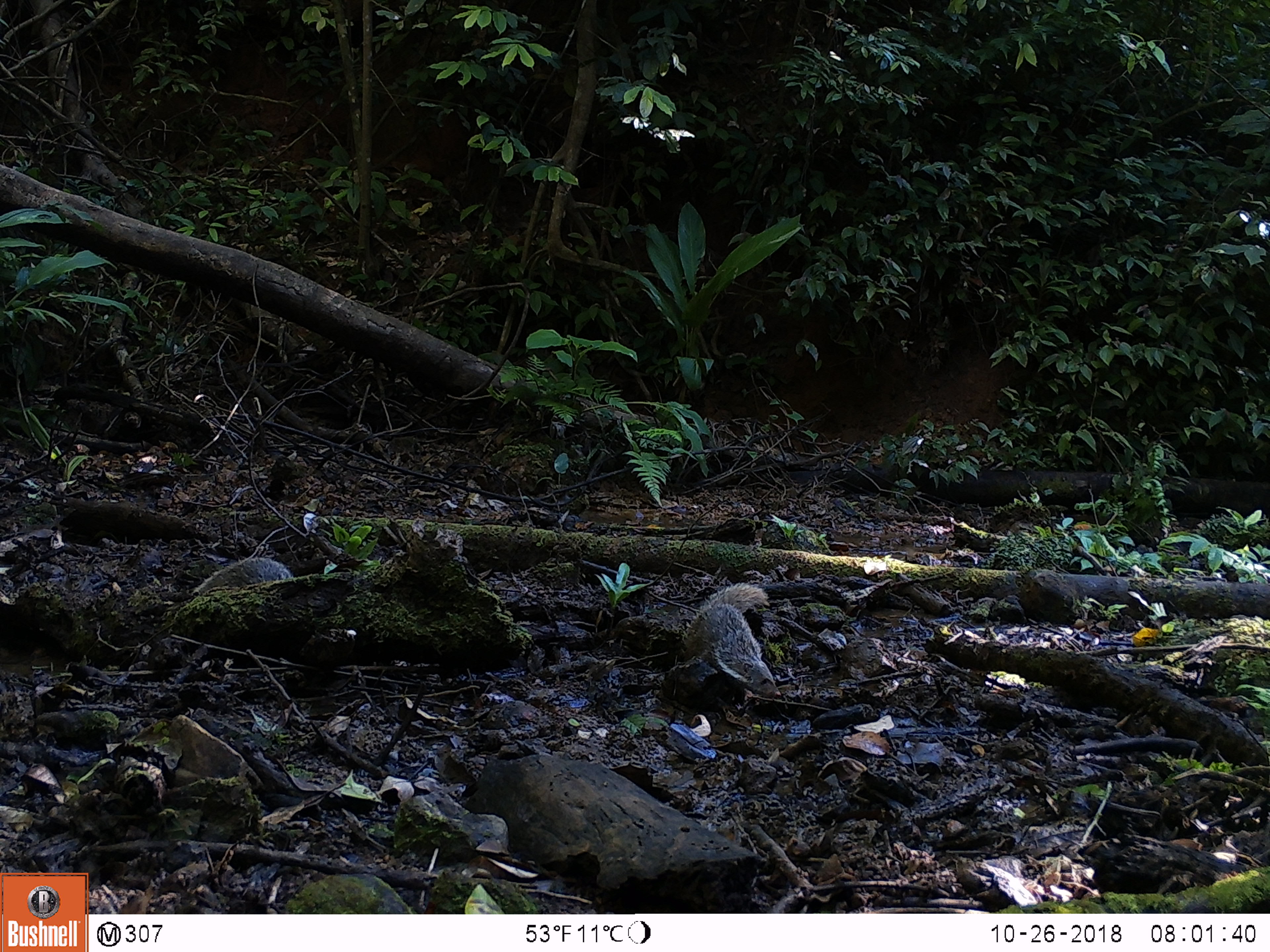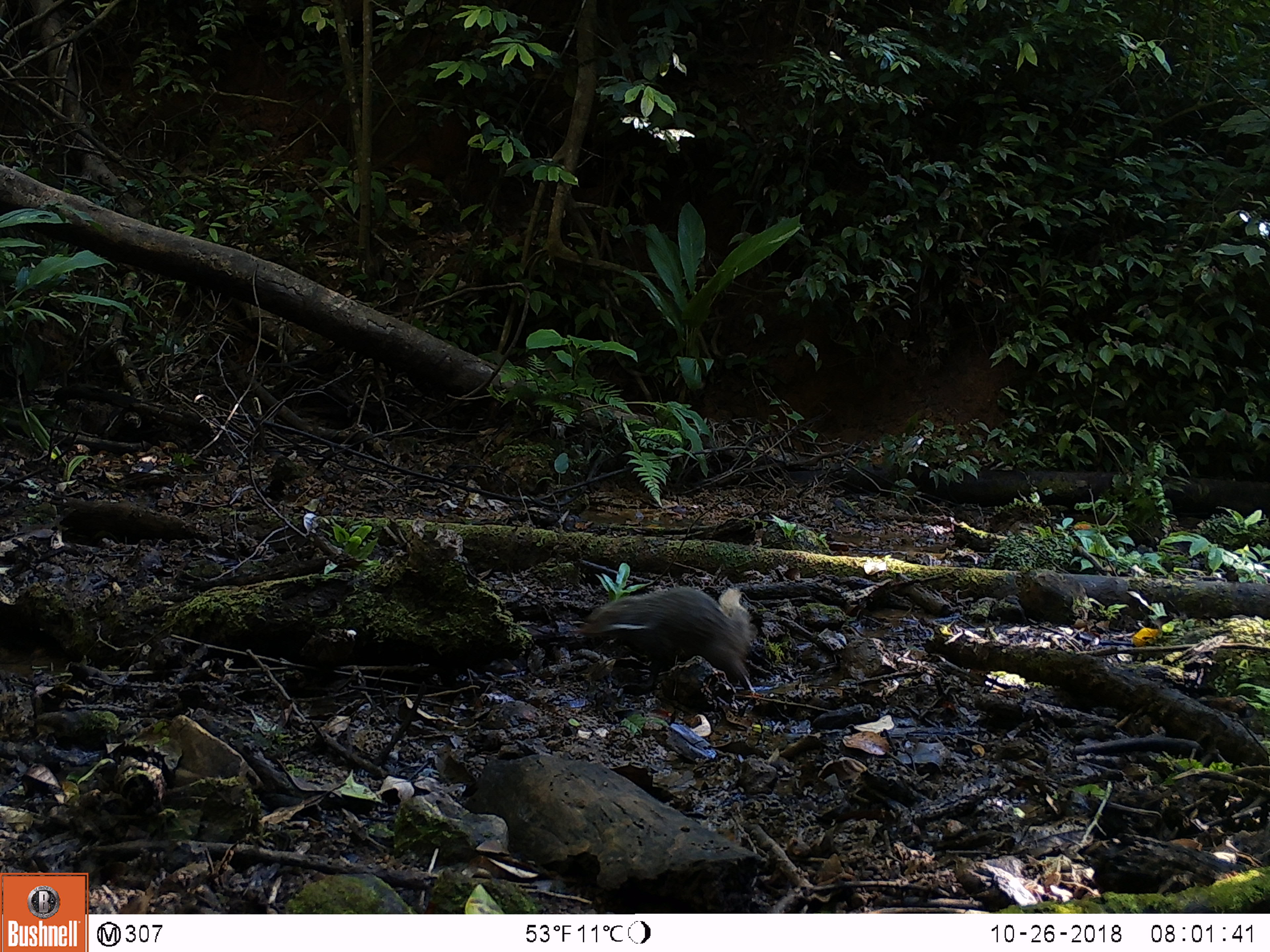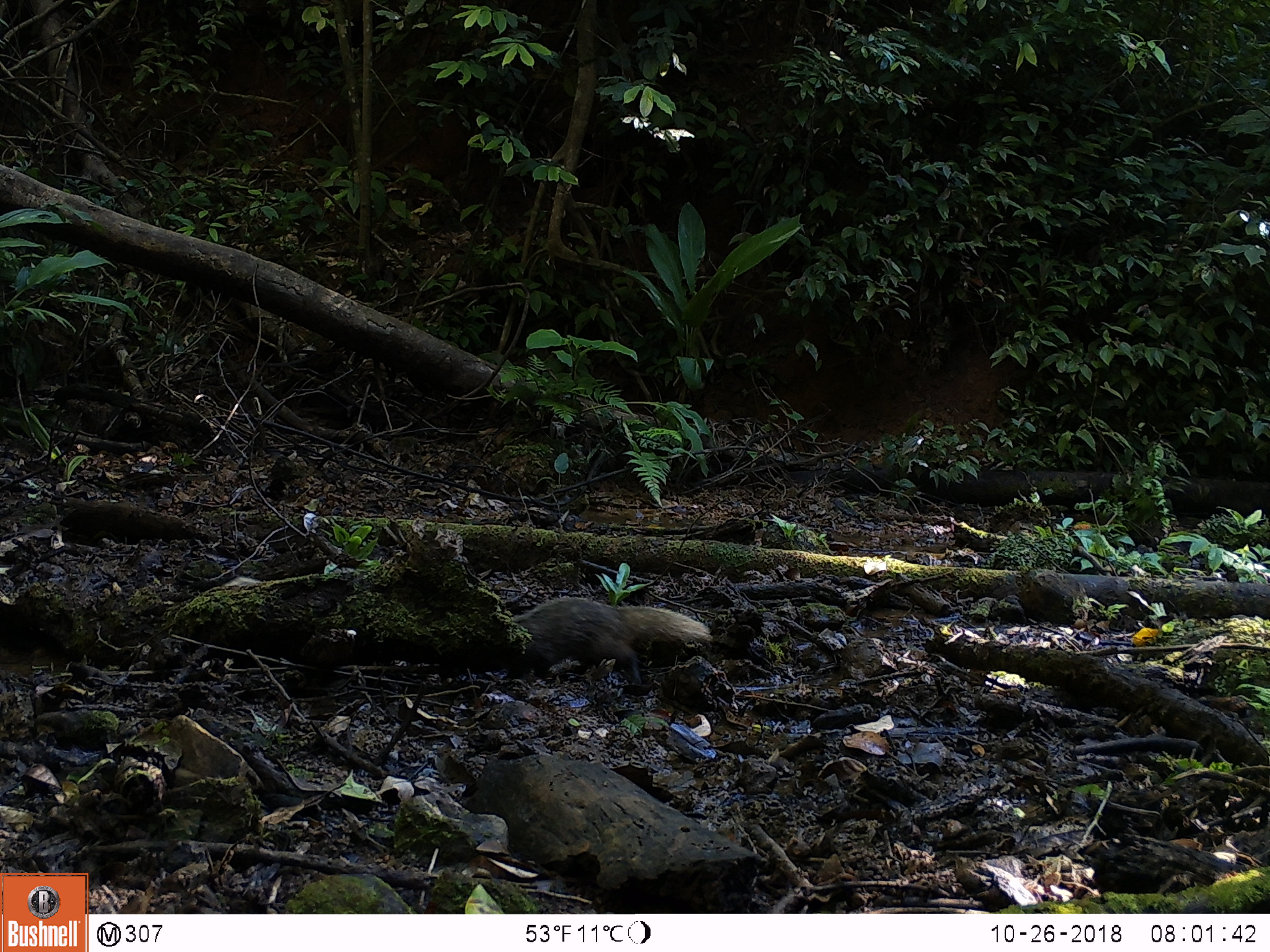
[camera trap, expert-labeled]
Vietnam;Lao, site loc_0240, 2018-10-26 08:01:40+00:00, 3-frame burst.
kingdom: Animalia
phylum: Chordata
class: Mammalia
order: Carnivora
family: Herpestidae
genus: Urva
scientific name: Urva urva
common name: crab-eating mongoose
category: crab eating mongoose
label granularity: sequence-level